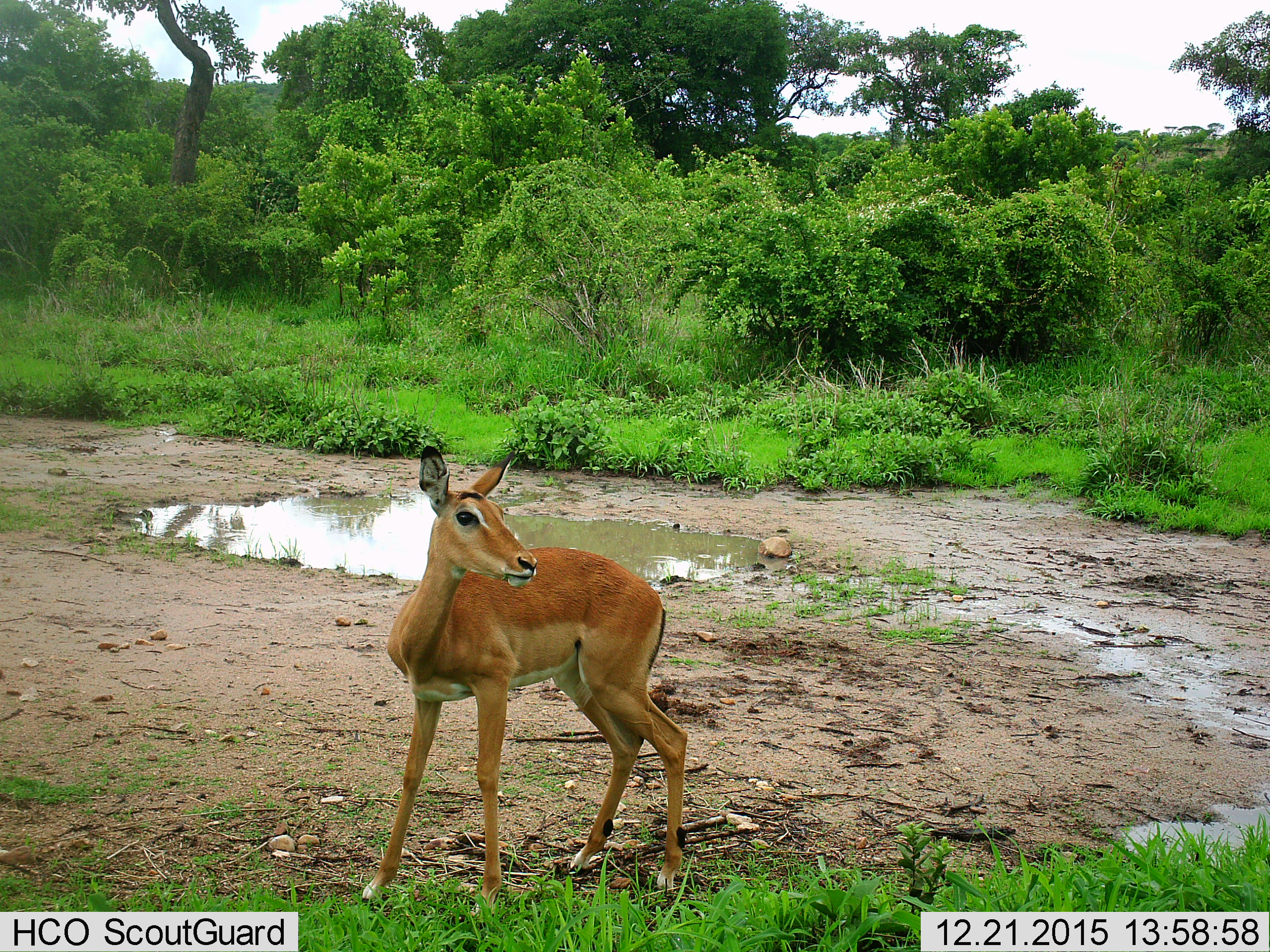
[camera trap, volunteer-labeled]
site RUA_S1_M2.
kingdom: Animalia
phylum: Chordata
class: Mammalia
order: Artiodactyla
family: Bovidae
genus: Aepyceros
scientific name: Aepyceros melampus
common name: impala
Impala (Aepyceros melampus), count 1. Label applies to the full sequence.